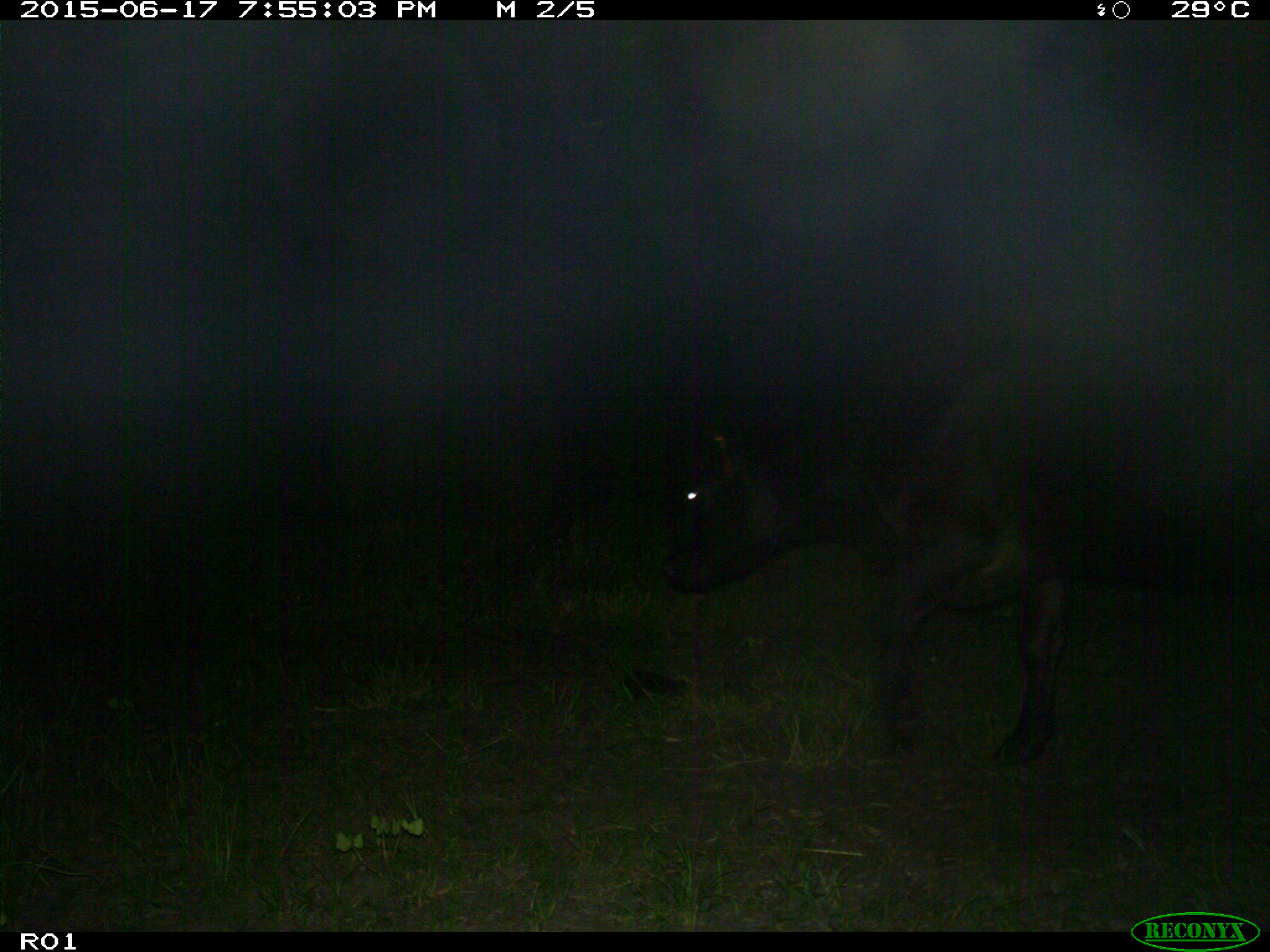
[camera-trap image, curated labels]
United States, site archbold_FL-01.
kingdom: Animalia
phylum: Chordata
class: Mammalia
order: Artiodactyla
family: Bovidae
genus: Bos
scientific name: Bos taurus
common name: domestic cow